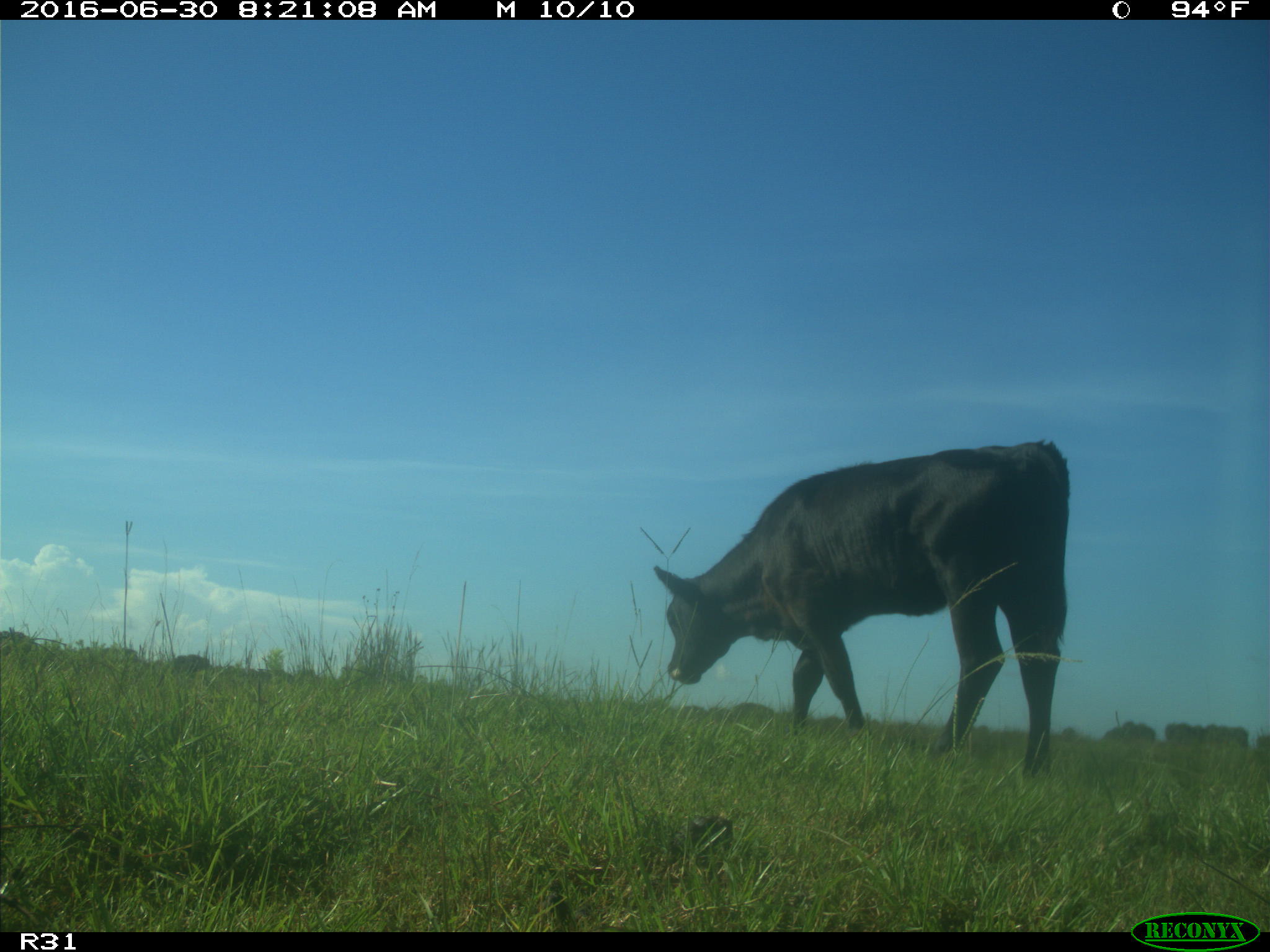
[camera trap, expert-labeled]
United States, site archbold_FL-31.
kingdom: Animalia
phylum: Chordata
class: Mammalia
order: Artiodactyla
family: Bovidae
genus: Bos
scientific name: Bos taurus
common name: domestic cow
Bos taurus (domestic cow).